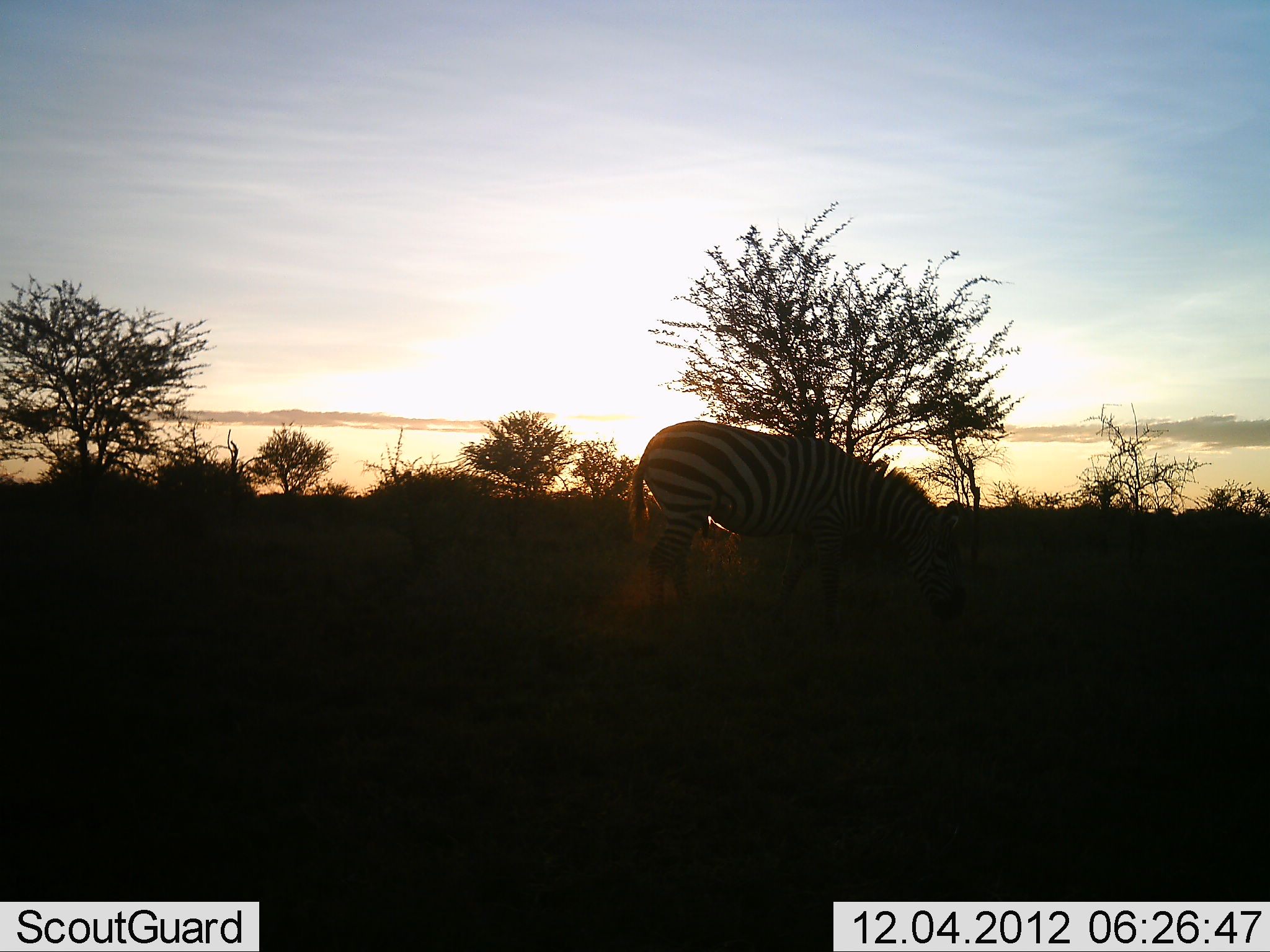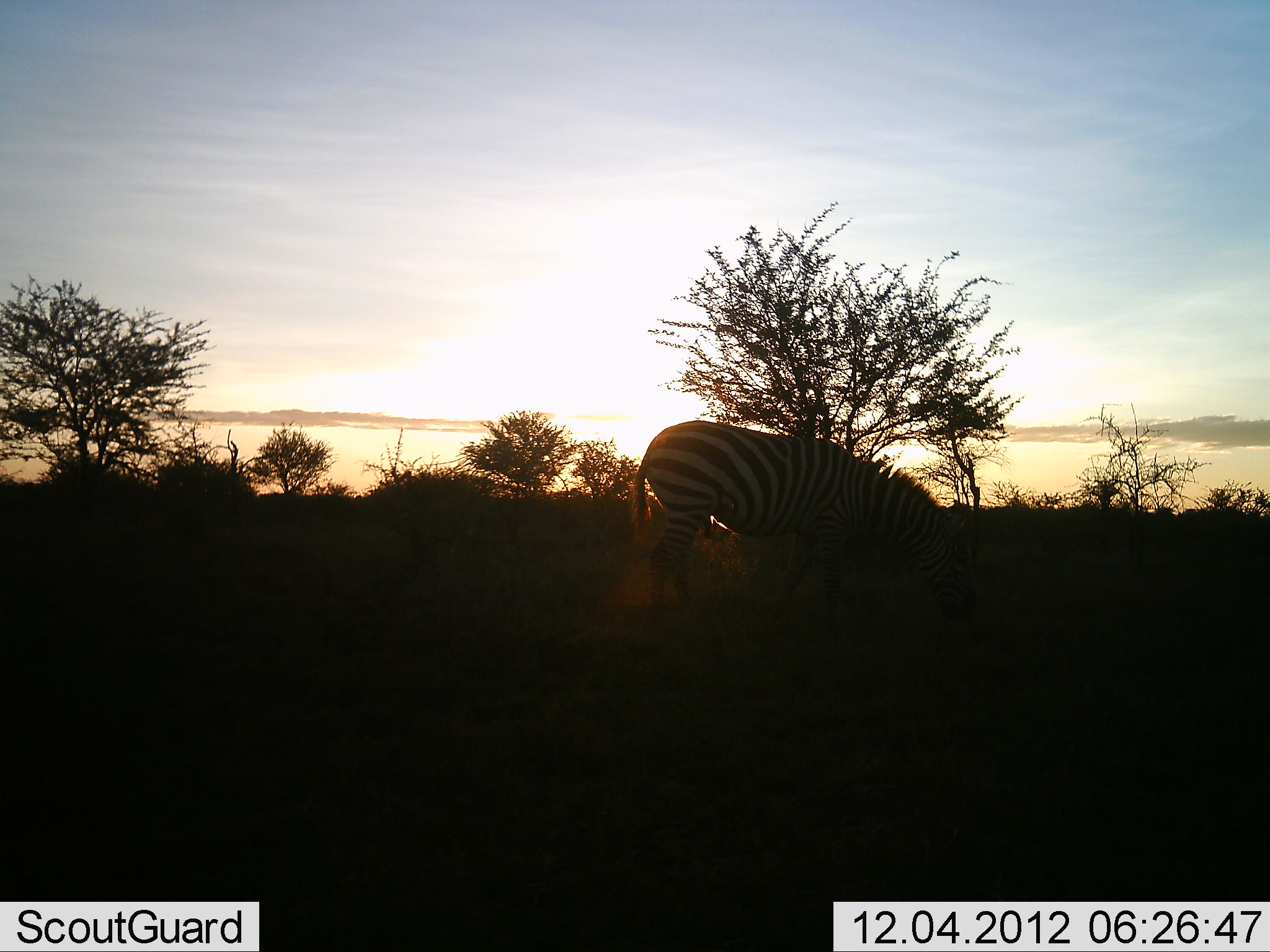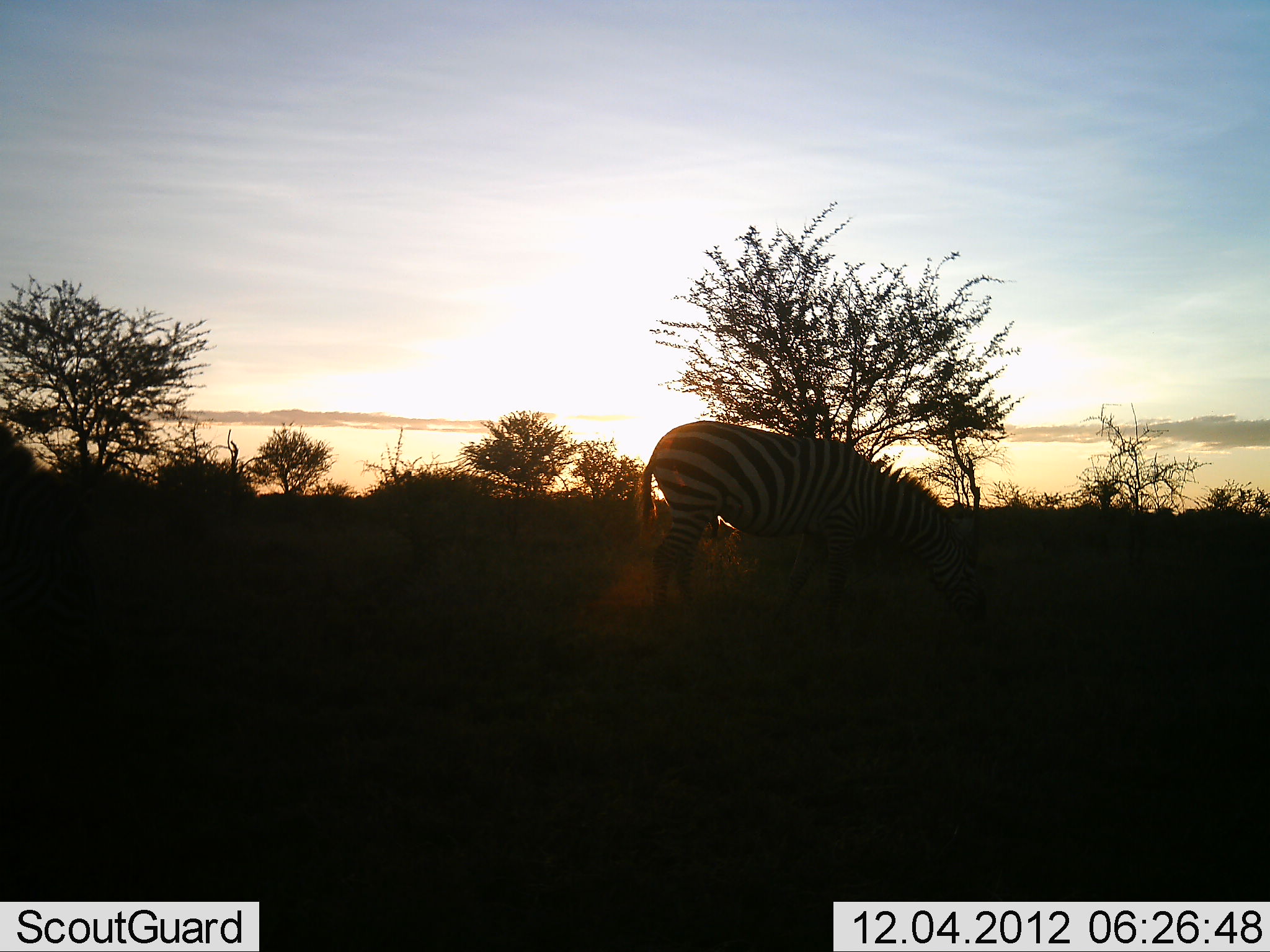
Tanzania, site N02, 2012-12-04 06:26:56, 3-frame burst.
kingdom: Animalia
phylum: Chordata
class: Mammalia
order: Perissodactyla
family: Equidae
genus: Equus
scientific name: Equus quagga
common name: plains zebra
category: zebra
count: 2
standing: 15%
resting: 0%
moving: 25%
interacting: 0%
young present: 0%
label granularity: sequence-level